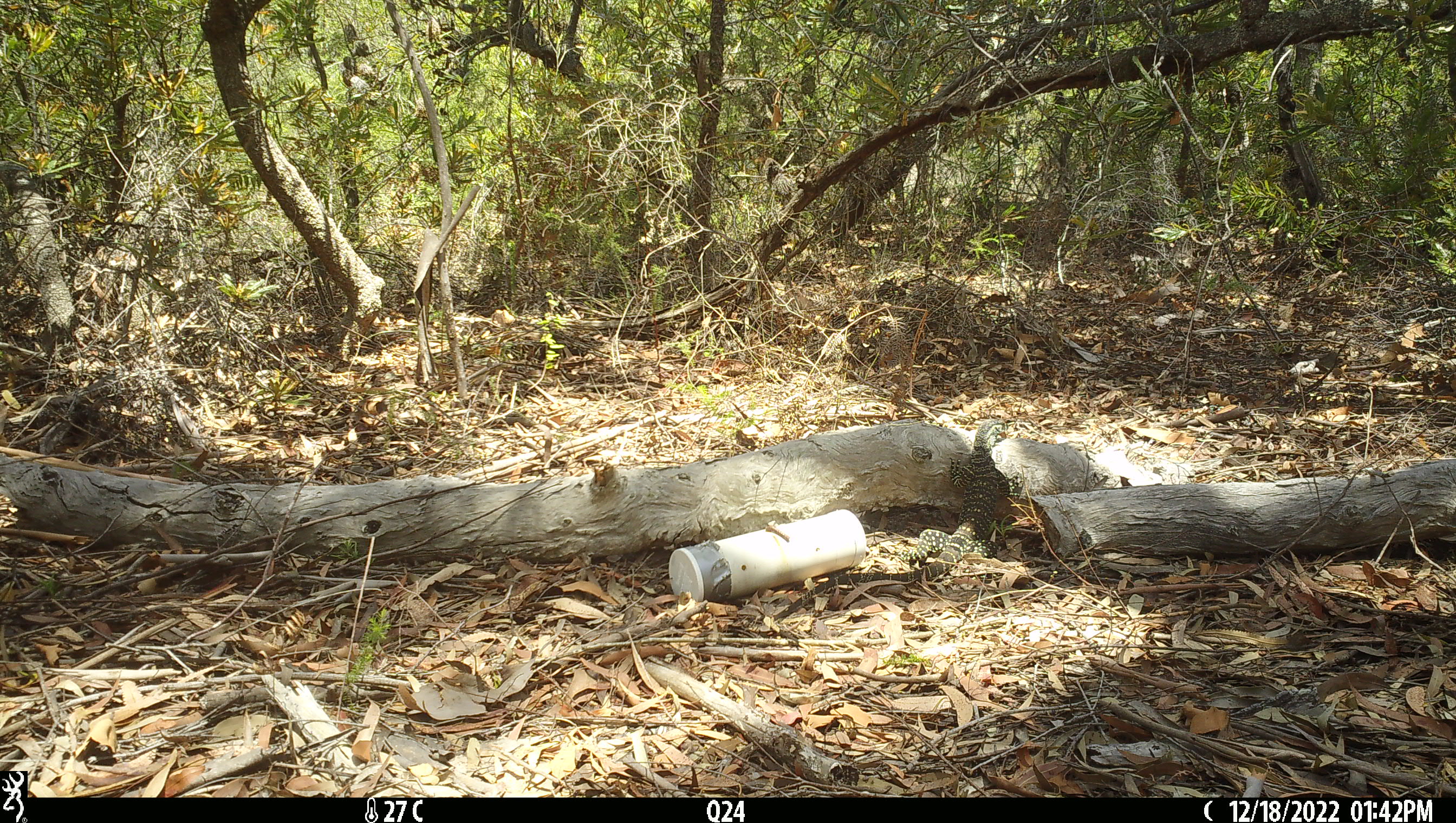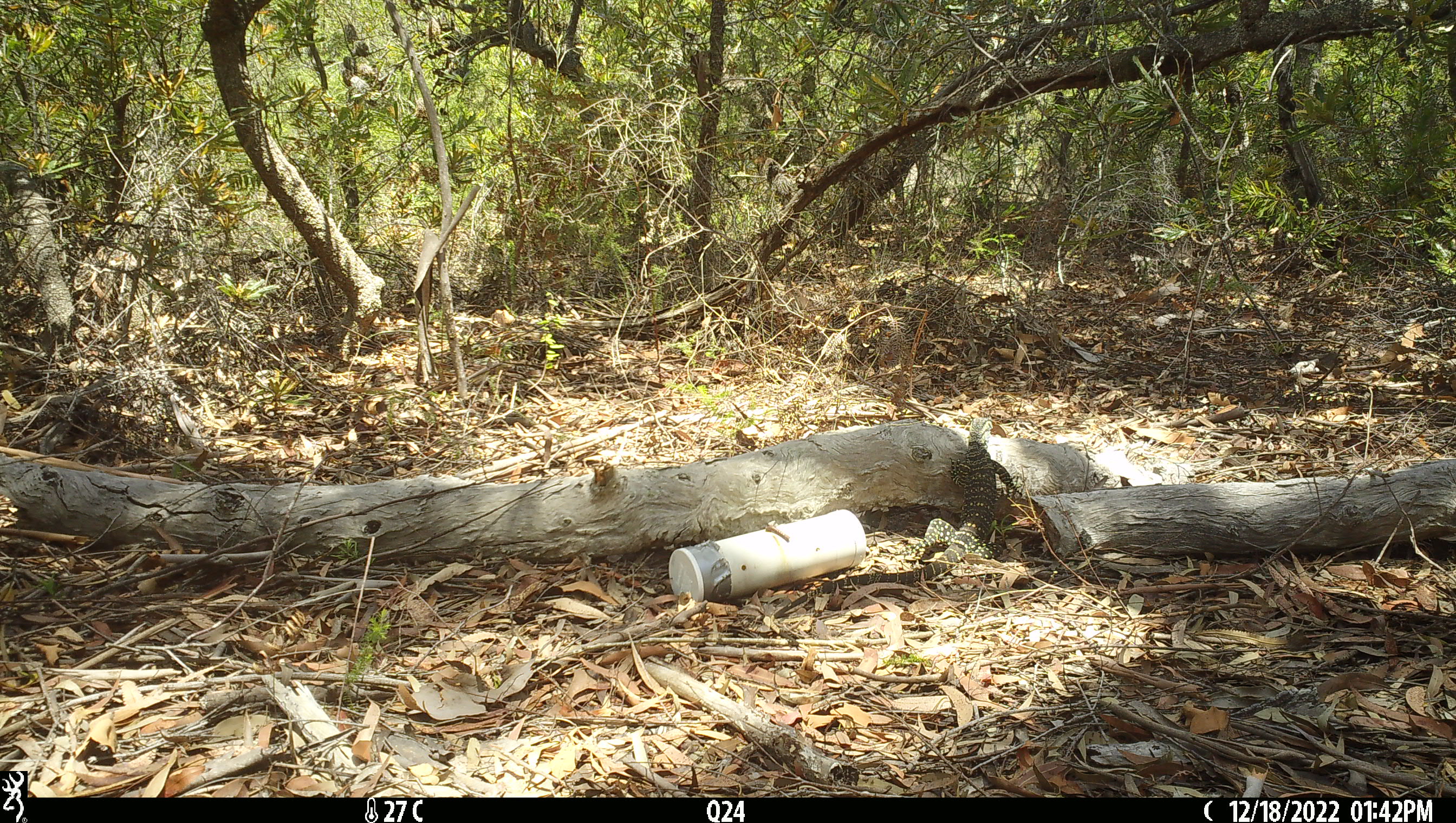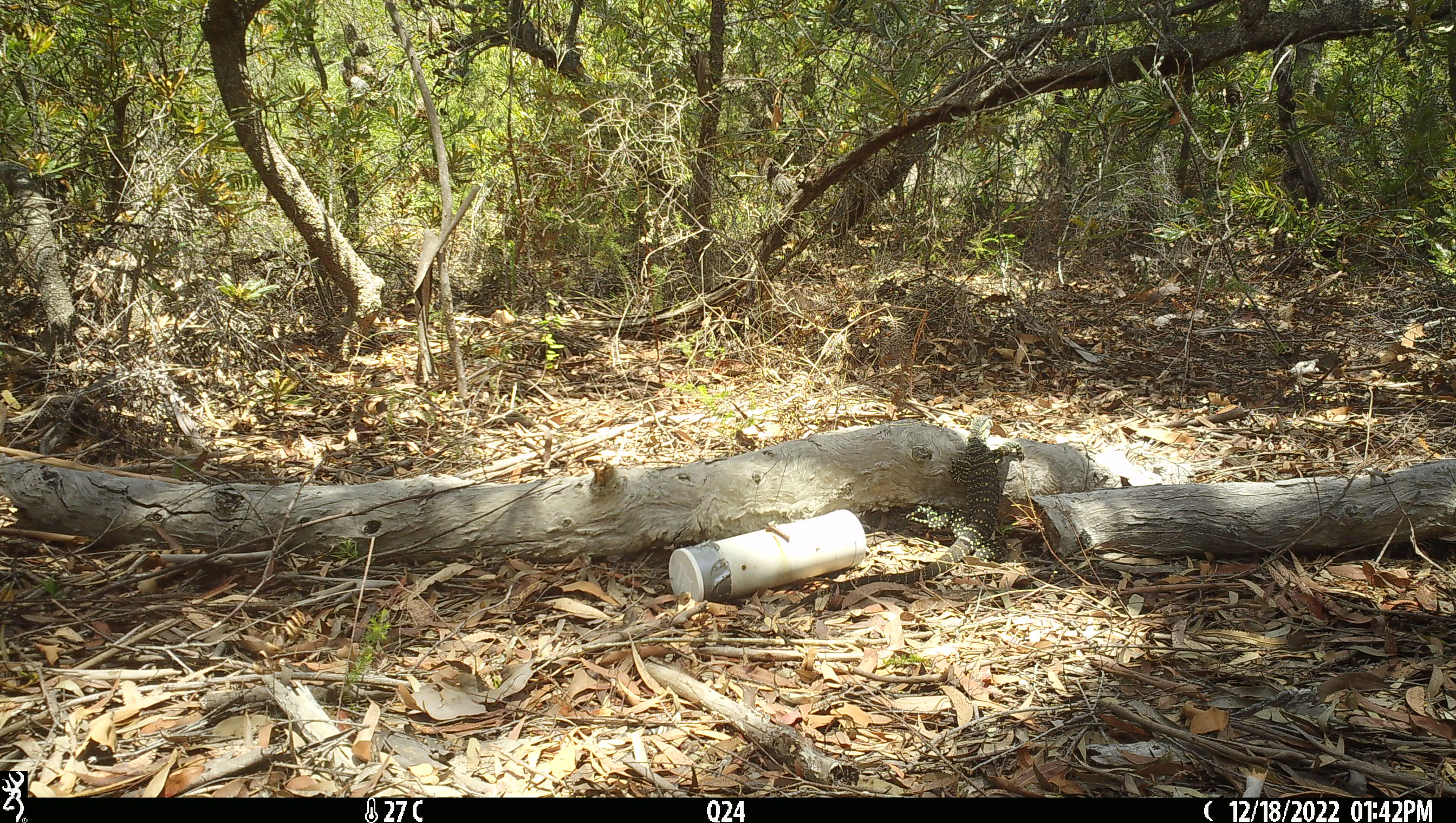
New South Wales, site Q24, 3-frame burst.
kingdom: Animalia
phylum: Chordata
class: Reptilia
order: Squamata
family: Varanidae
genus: Varanus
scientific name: Varanus varius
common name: lace monitor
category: goanna